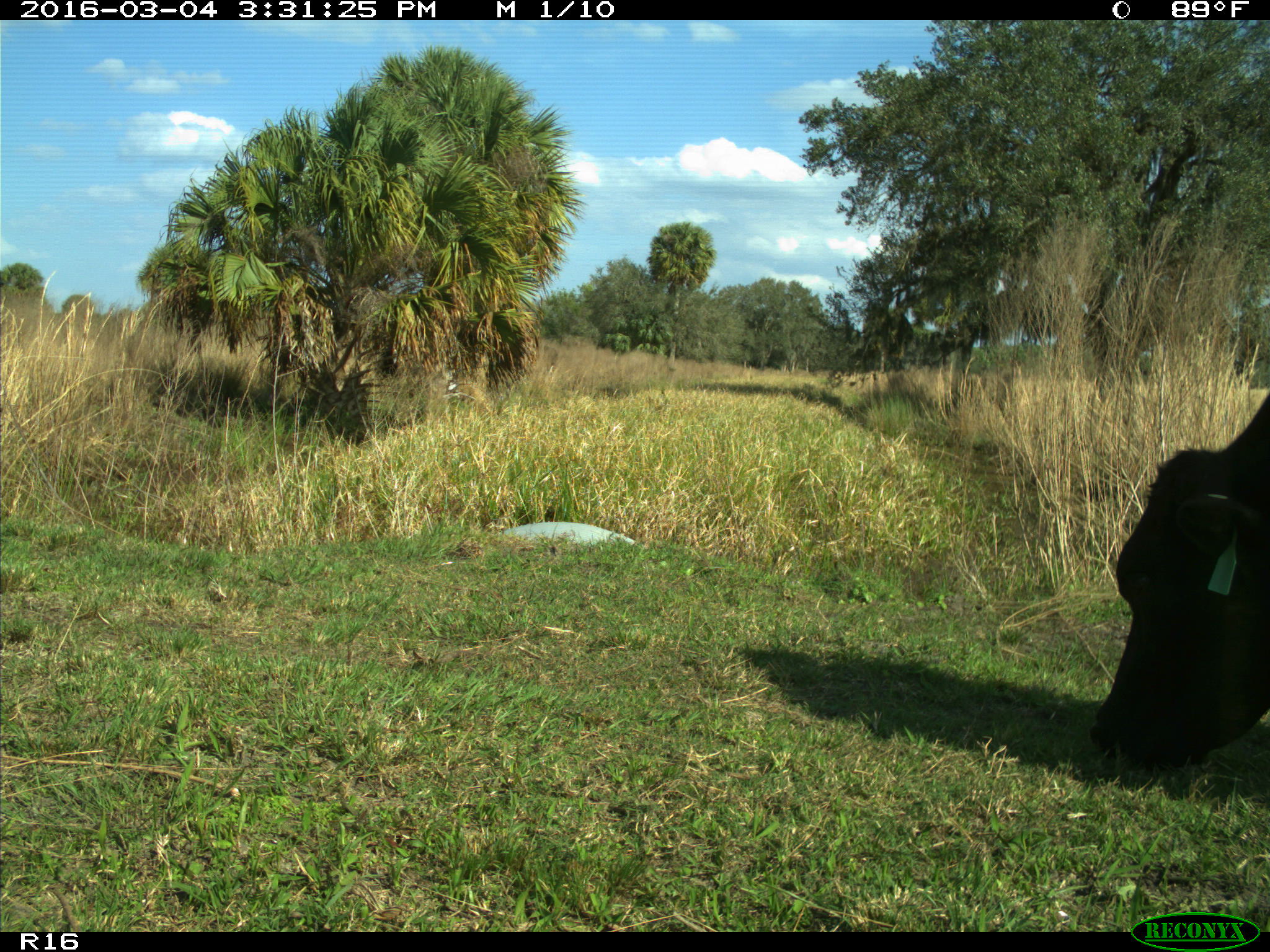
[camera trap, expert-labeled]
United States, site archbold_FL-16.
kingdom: Animalia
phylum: Chordata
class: Mammalia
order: Artiodactyla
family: Bovidae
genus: Bos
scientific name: Bos taurus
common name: domestic cow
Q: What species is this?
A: Bos taurus (domestic cow).